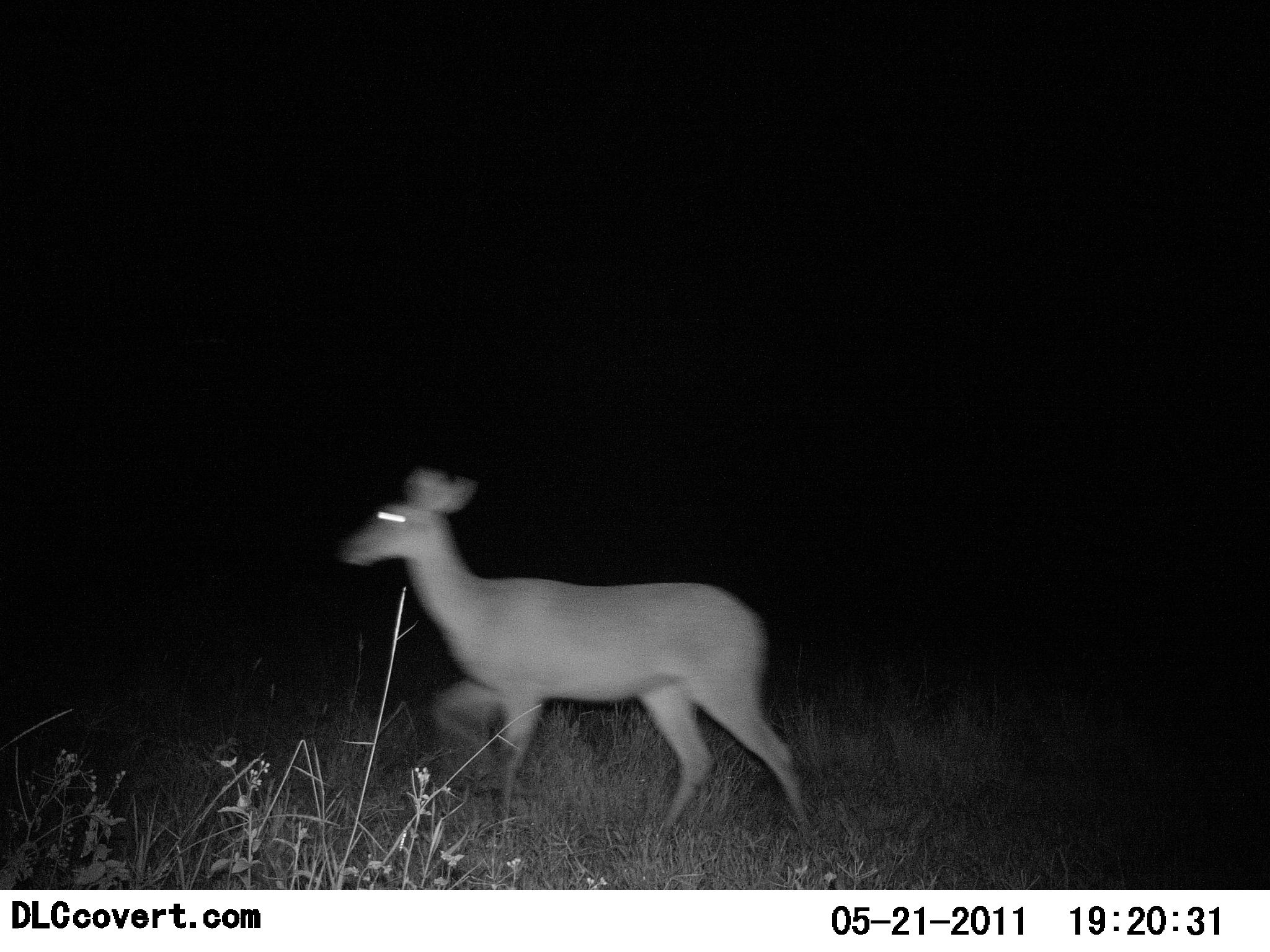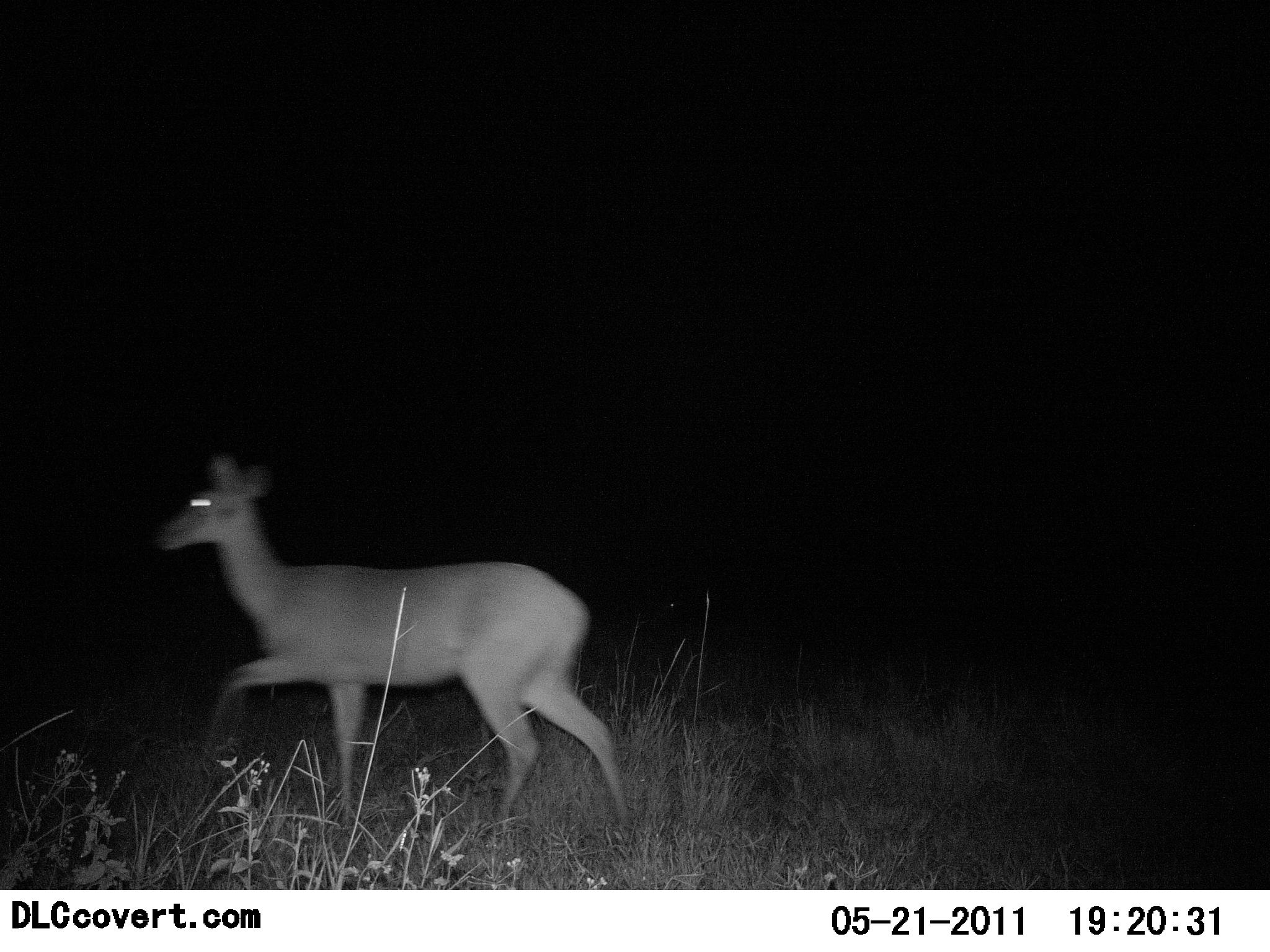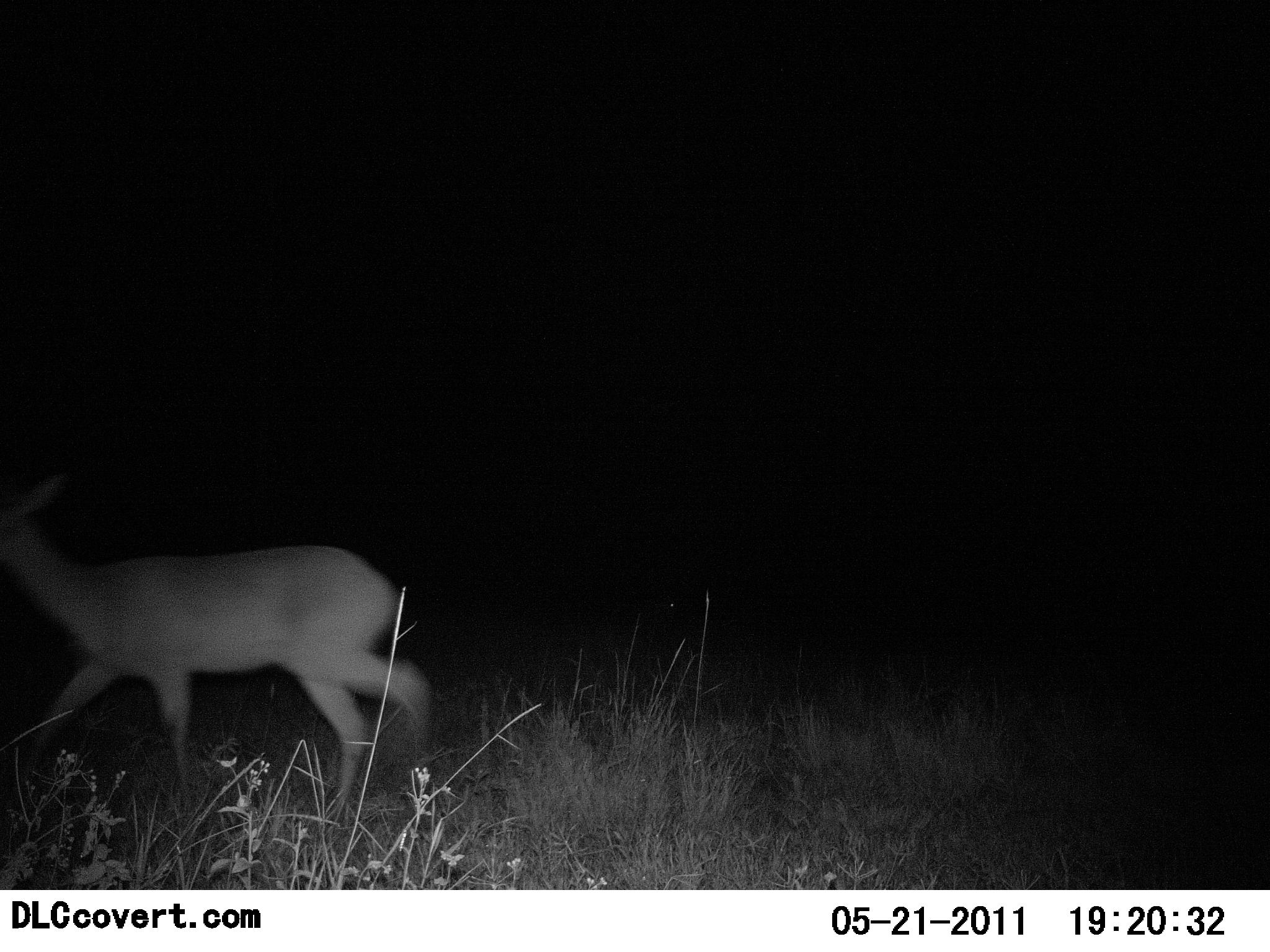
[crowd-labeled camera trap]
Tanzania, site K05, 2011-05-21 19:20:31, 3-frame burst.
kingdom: Animalia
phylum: Chordata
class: Mammalia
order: Artiodactyla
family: Bovidae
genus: Redunca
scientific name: Redunca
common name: reedbuck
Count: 1.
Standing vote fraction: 0%.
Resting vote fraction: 0%.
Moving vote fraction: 100%.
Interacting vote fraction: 0%.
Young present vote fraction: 0%.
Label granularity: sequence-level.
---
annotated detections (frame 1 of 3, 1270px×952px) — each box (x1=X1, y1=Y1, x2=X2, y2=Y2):
animal: (x1=341, y1=469, x2=815, y2=852)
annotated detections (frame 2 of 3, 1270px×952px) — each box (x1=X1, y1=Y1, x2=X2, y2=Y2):
animal: (x1=153, y1=454, x2=633, y2=849)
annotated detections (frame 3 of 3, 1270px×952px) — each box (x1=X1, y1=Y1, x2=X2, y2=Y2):
animal: (x1=0, y1=470, x2=439, y2=813)